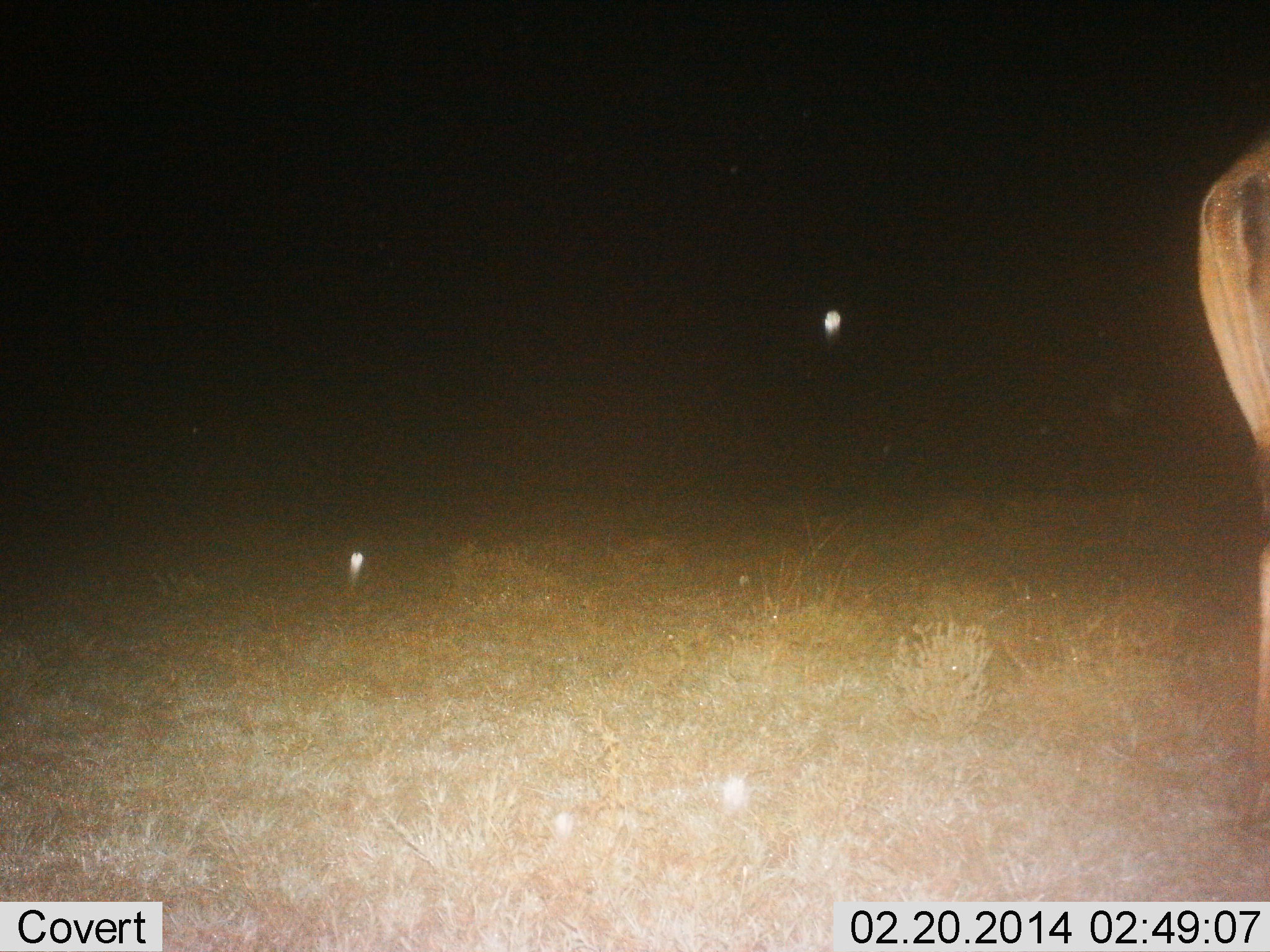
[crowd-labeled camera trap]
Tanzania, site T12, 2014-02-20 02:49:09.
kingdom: Animalia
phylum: Chordata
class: Mammalia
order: Artiodactyla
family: Bovidae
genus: Connochaetes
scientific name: Connochaetes taurinus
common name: blue wildebeest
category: wildebeest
Wildebeest (blue wildebeest) (Connochaetes taurinus), count 1. Behavior (volunteer vote fractions): standing 75%, resting 0%, moving 25%, interacting 0%. Young present (vote fraction): 0%. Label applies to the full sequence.